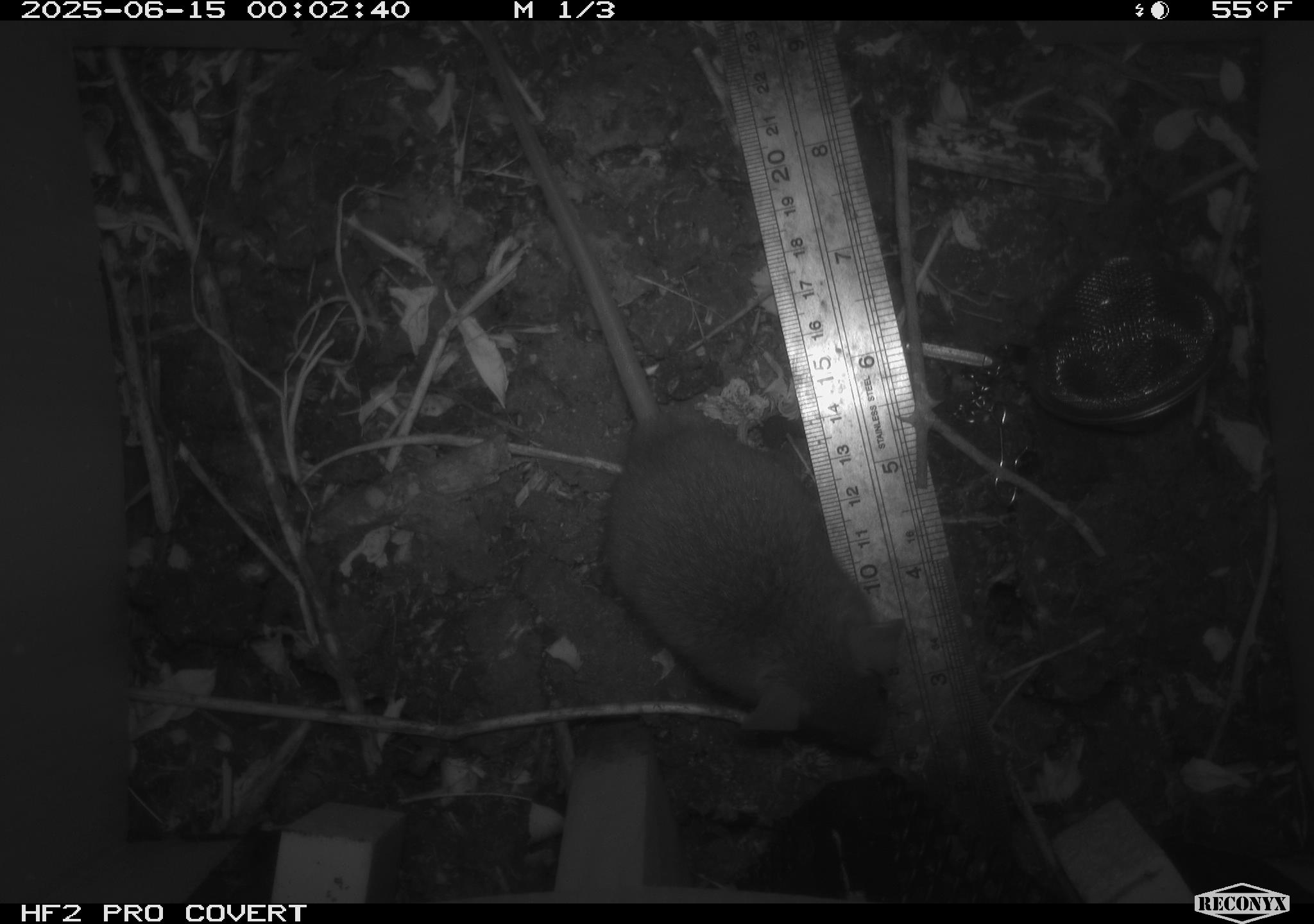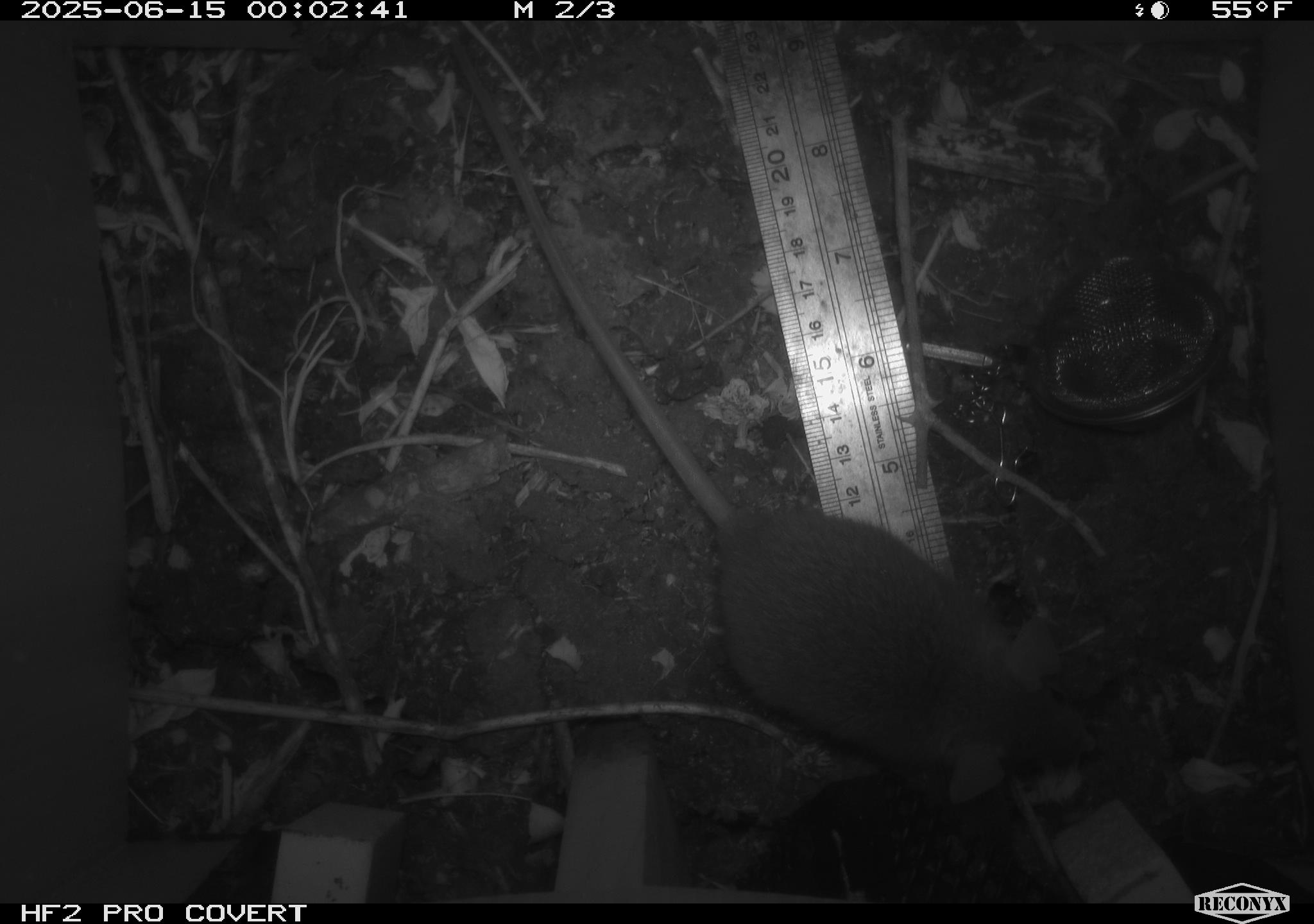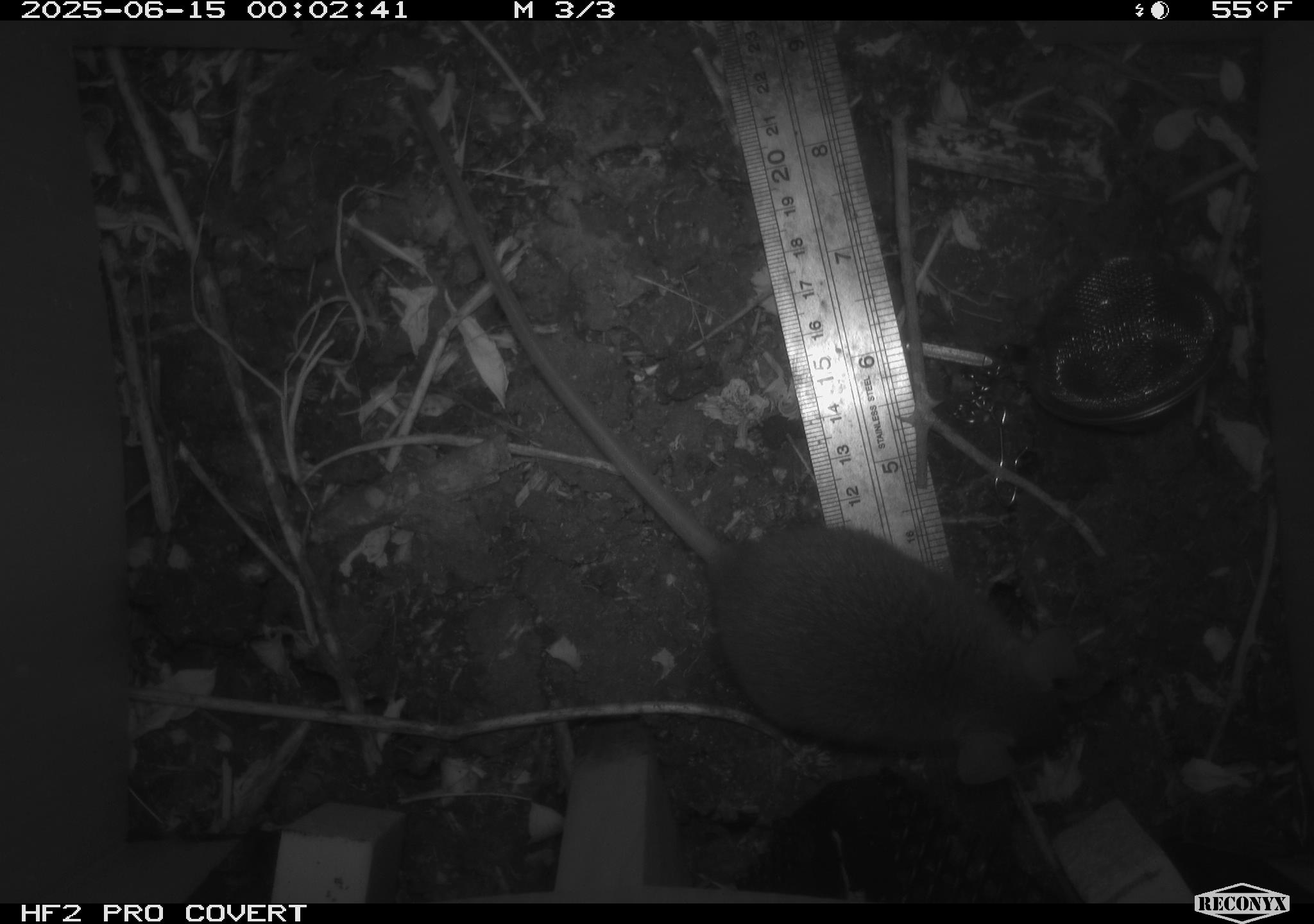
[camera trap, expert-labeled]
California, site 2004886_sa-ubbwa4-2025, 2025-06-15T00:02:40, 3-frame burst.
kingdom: Animalia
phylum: Chordata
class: Mammalia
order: Rodentia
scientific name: Rodentia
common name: rodent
Rodent (Rodentia).